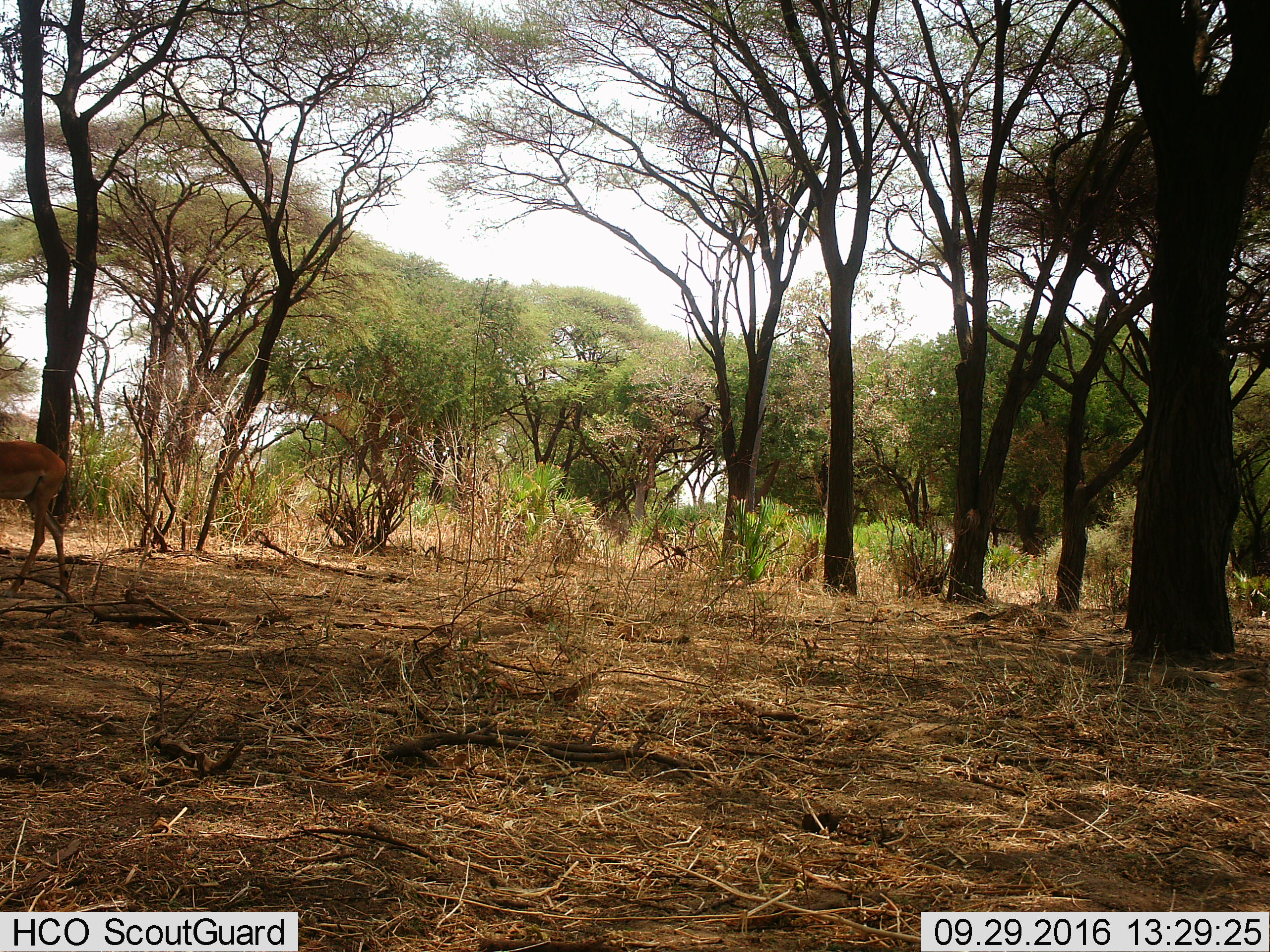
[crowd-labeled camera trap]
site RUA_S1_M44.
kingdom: Animalia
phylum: Chordata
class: Mammalia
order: Artiodactyla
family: Bovidae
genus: Aepyceros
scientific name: Aepyceros melampus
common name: impala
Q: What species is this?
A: Impala (Aepyceros melampus).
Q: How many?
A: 1.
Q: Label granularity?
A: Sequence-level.